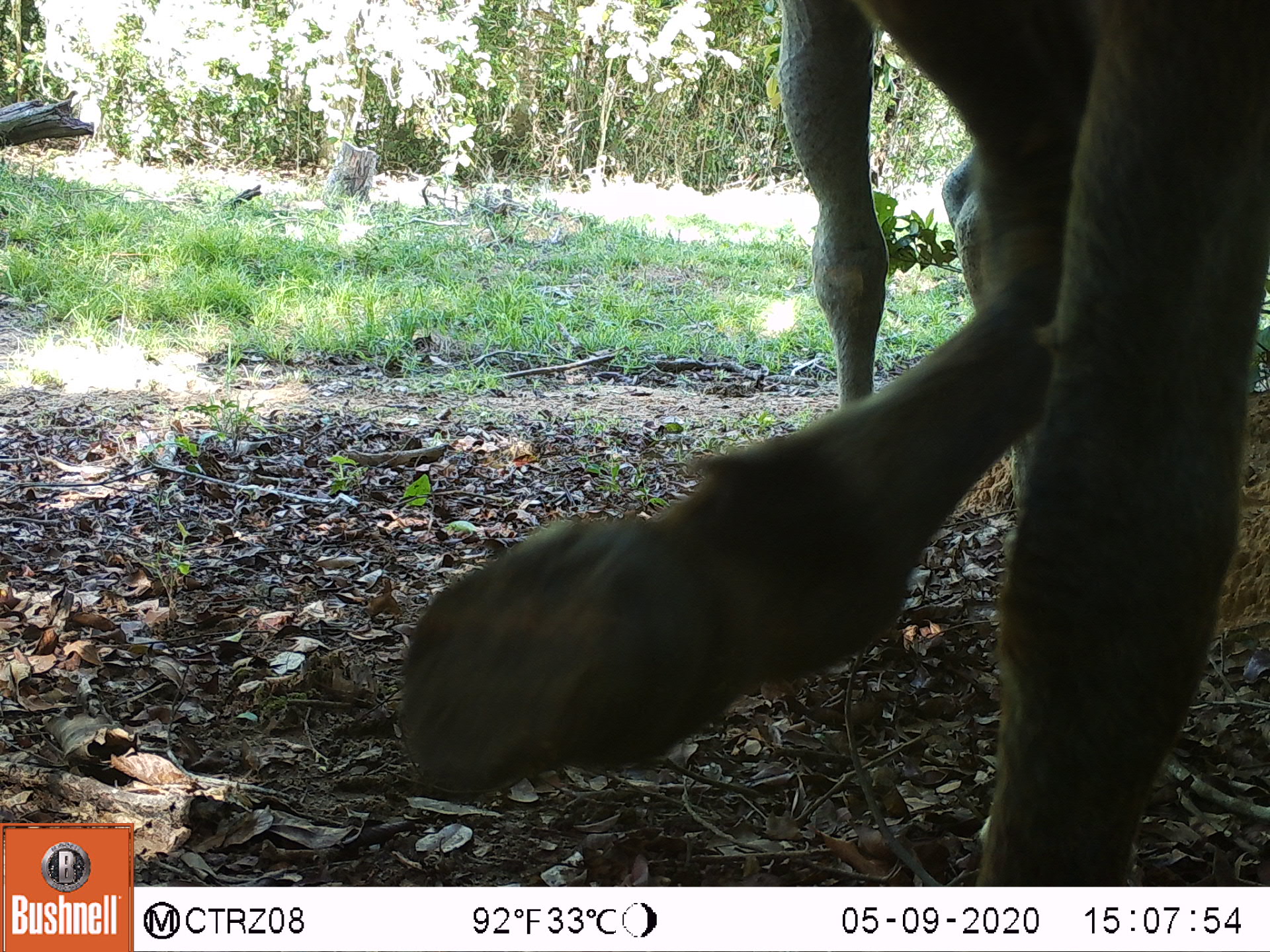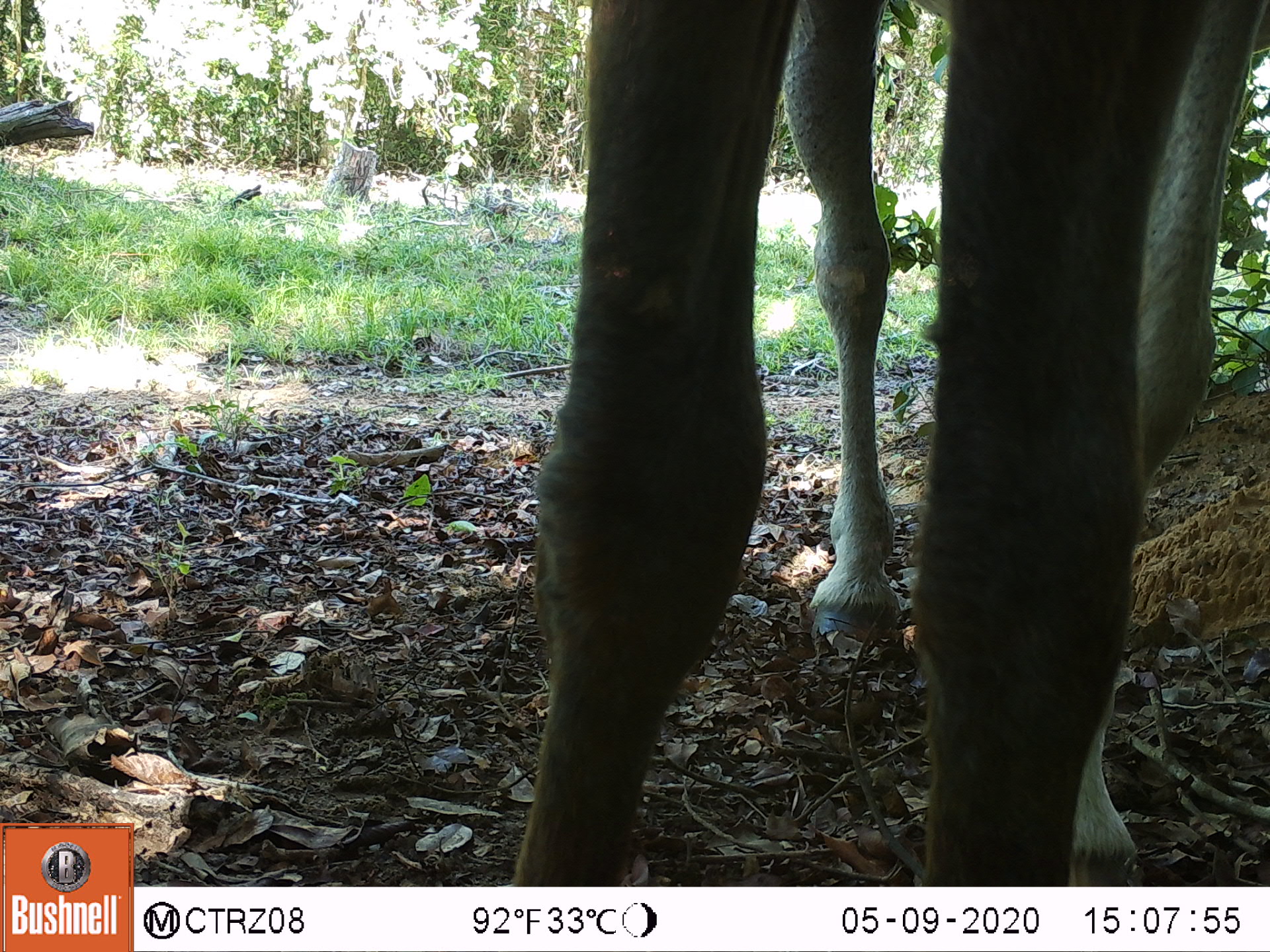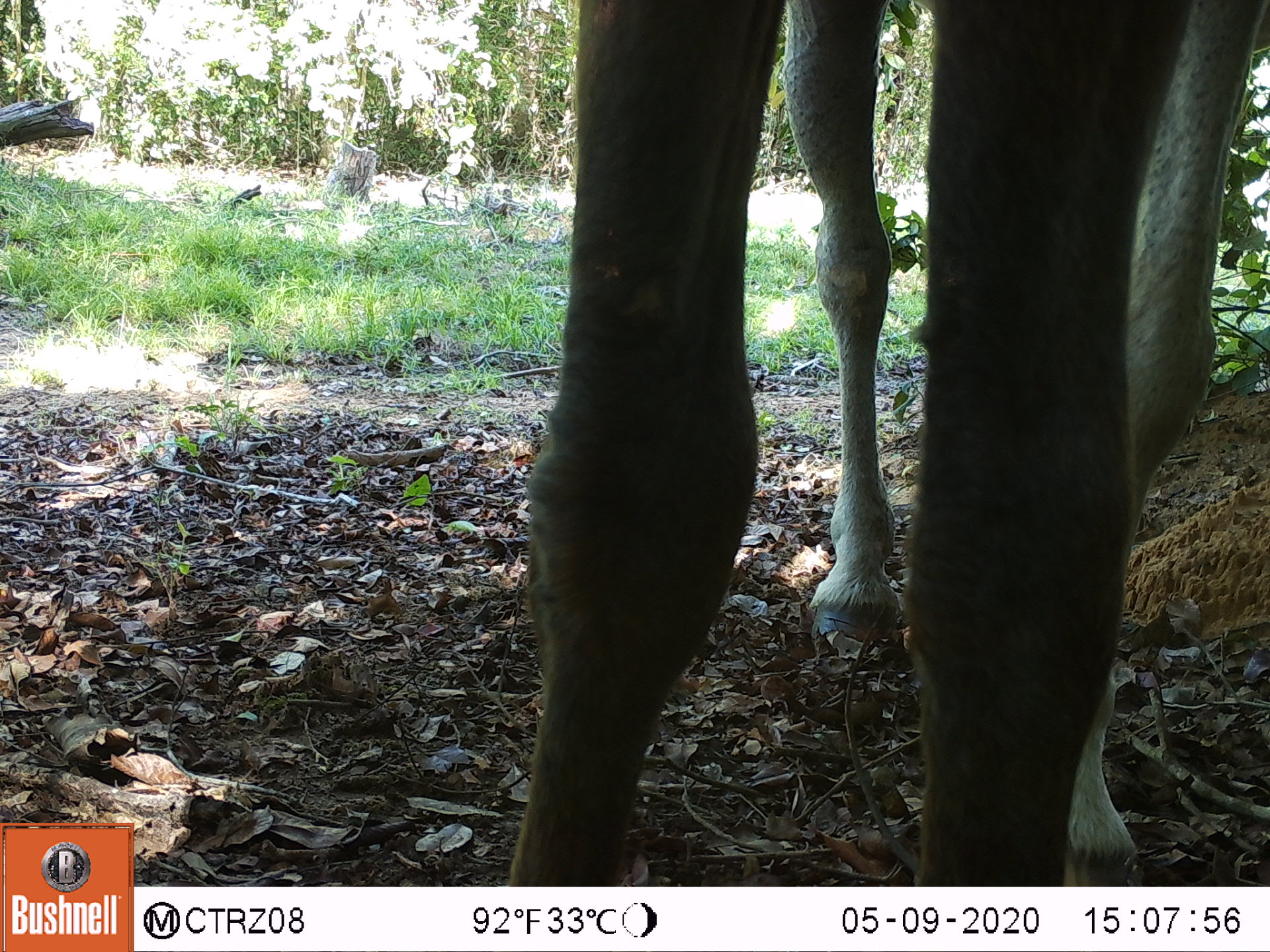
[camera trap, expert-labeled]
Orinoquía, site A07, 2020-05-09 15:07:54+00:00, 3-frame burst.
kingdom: Animalia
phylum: Chordata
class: Mammalia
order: Perissodactyla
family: Equidae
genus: Equus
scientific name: Equus caballus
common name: domestic horse